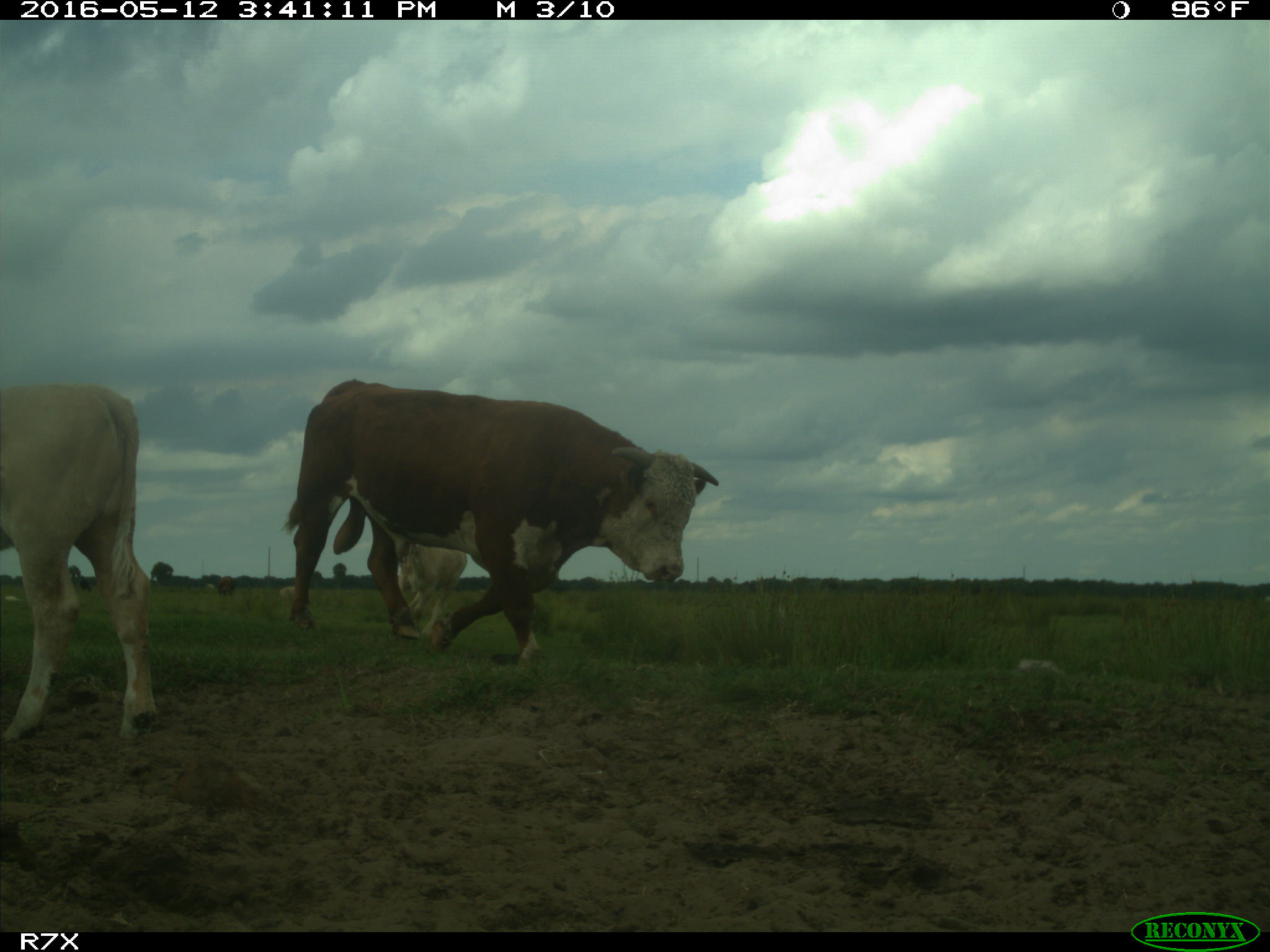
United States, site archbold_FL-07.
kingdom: Animalia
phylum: Chordata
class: Mammalia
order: Artiodactyla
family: Bovidae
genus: Bos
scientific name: Bos taurus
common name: domestic cow